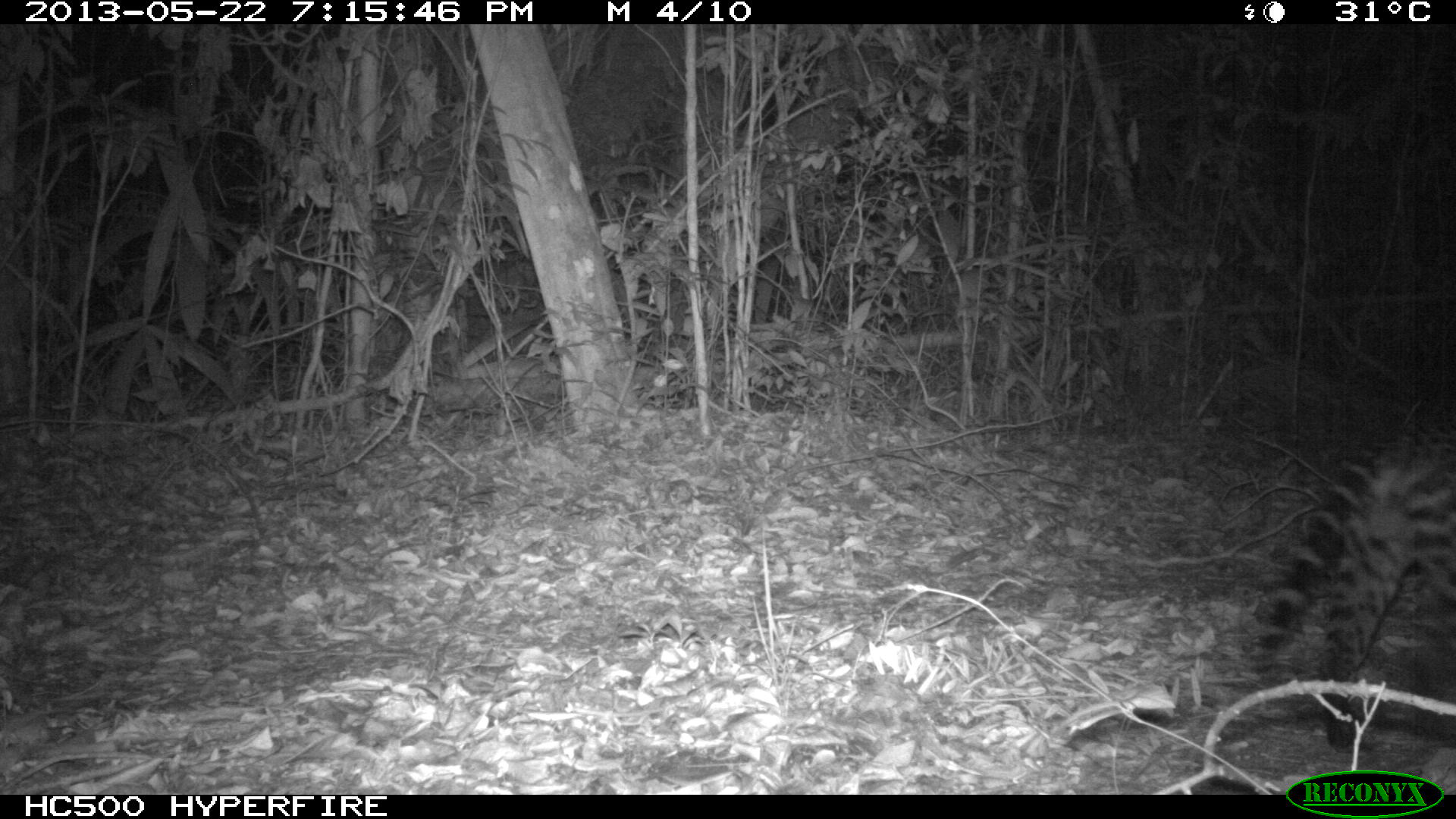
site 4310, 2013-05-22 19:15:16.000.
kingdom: Animalia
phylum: Chordata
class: Mammalia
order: Carnivora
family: Felidae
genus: Leopardus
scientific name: Leopardus pardalis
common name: ocelot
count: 1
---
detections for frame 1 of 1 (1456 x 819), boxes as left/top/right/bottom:
leopardus pardalis: 1243/407/1454/753